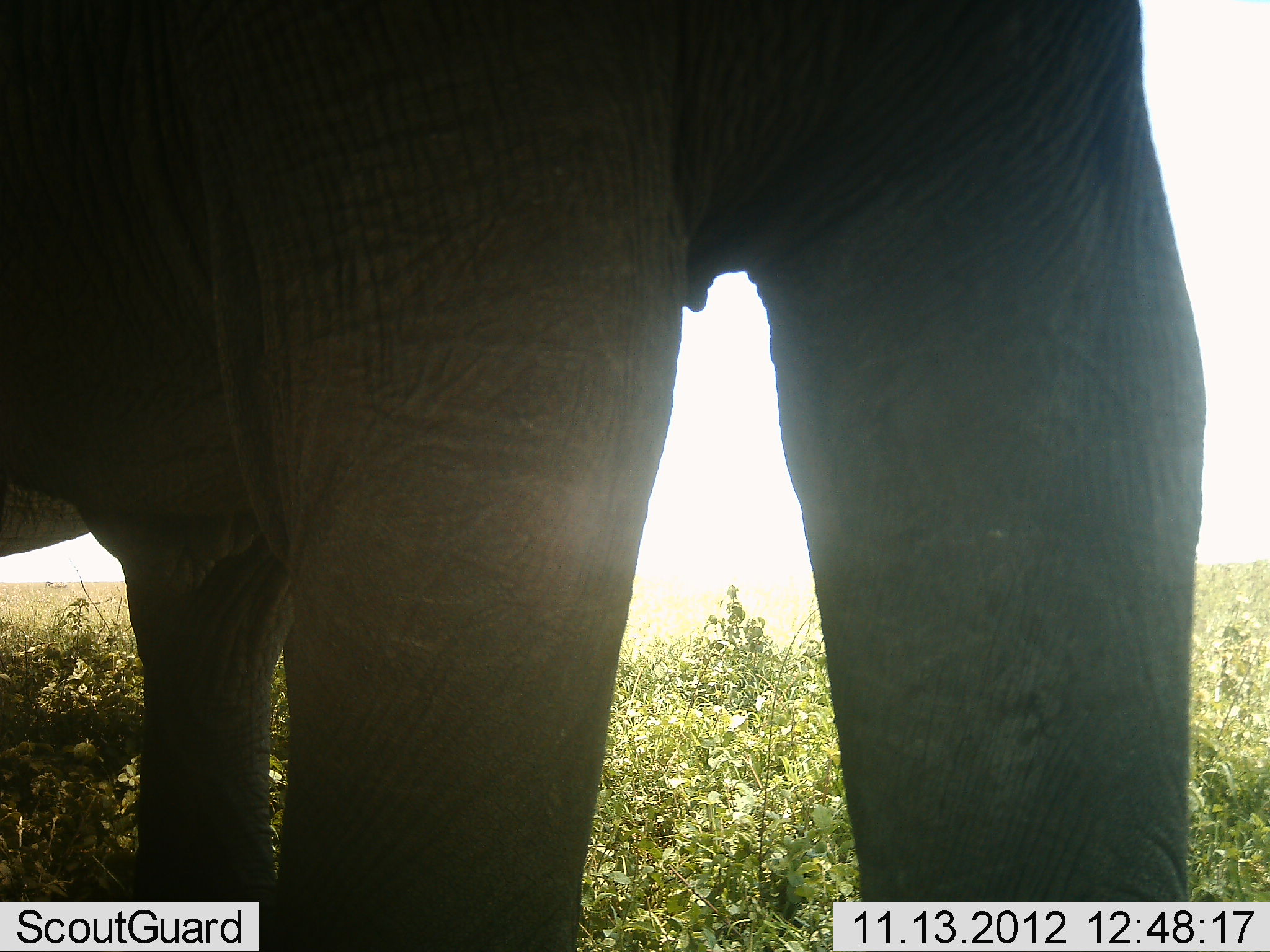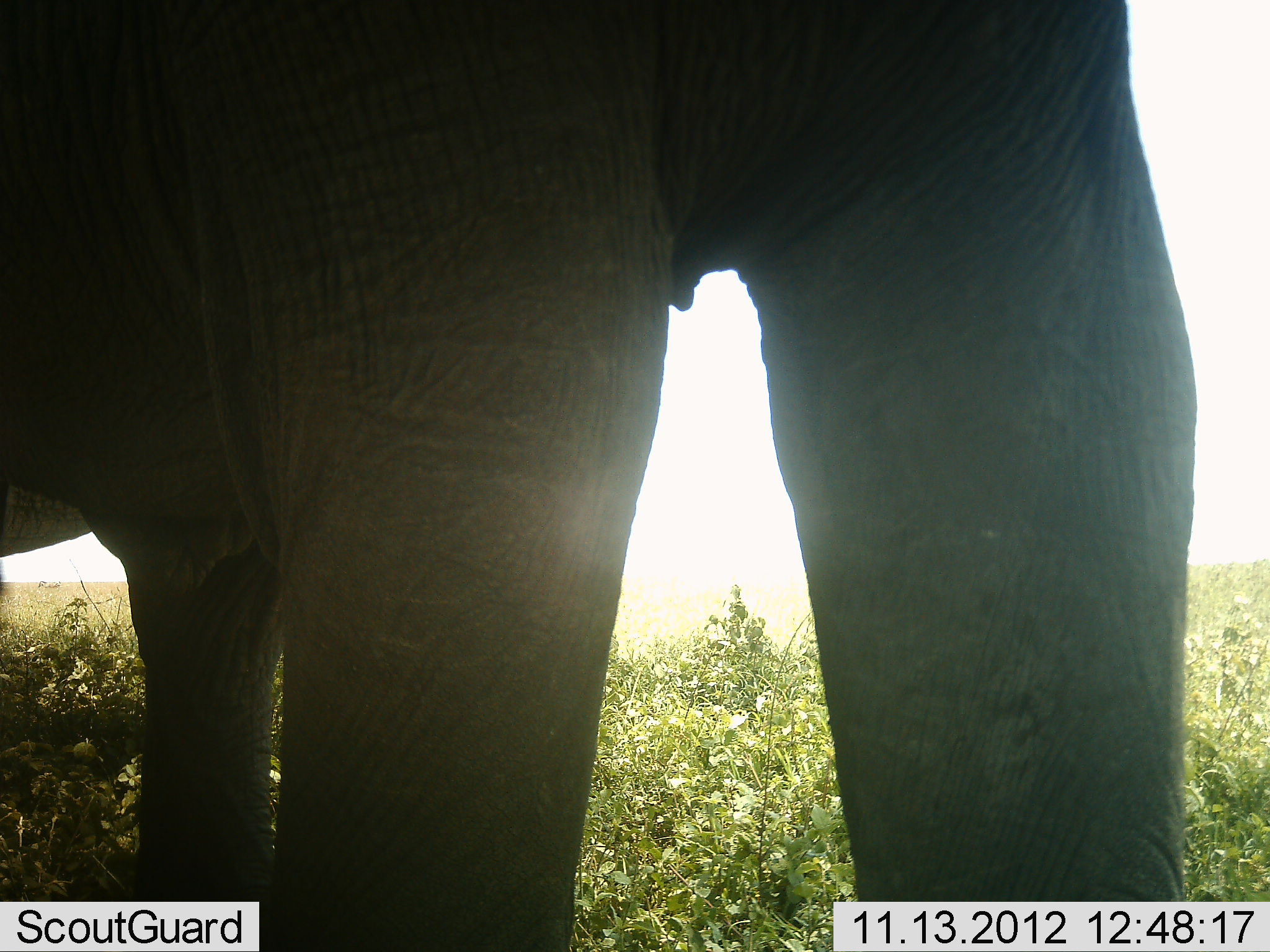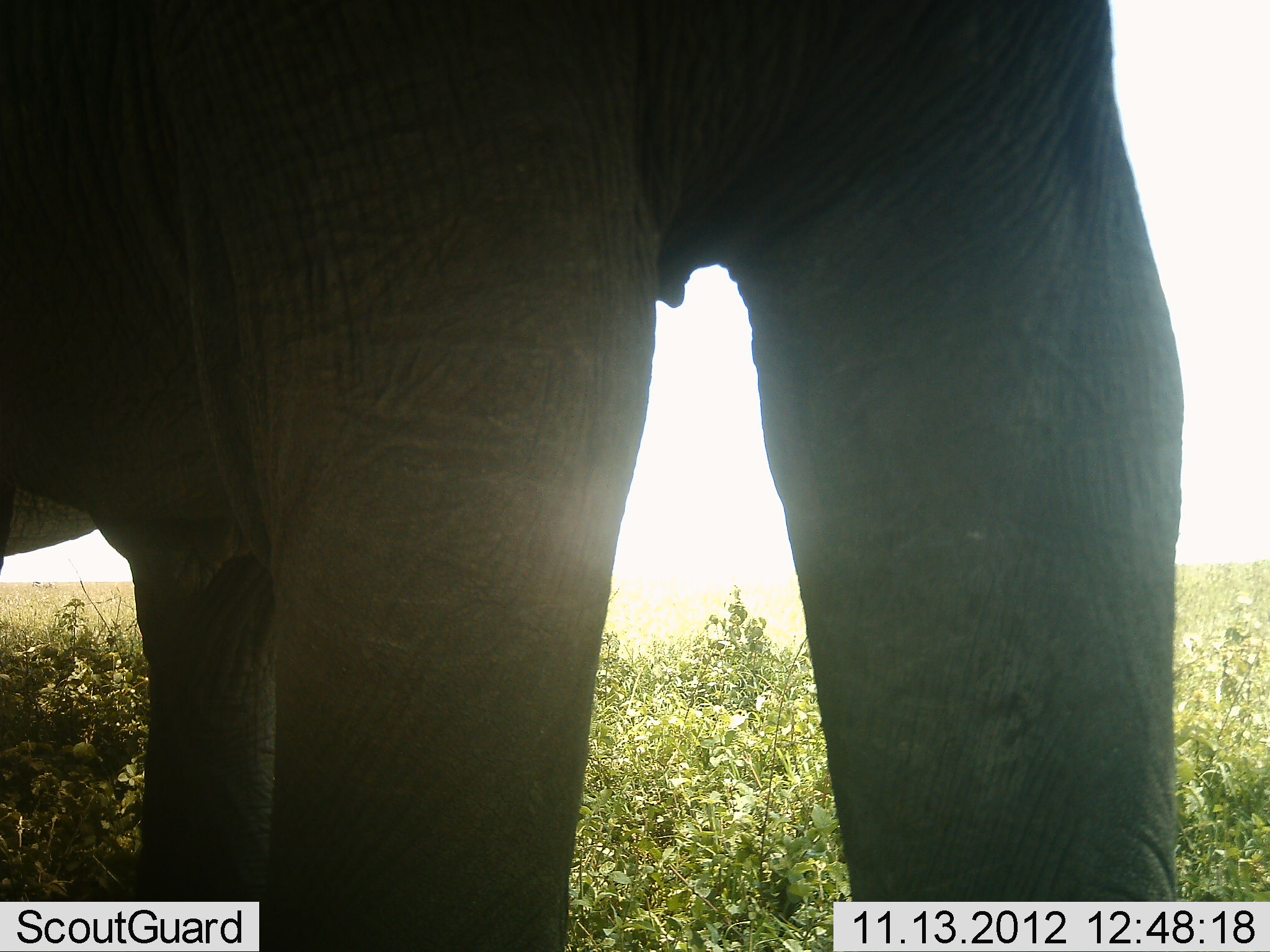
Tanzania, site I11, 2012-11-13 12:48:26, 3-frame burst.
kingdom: Animalia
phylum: Chordata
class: Mammalia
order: Proboscidea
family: Elephantidae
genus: Loxodonta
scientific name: Loxodonta africana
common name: african bush elephant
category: elephant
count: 1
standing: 100%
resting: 0%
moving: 0%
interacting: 0%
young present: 0%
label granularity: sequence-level